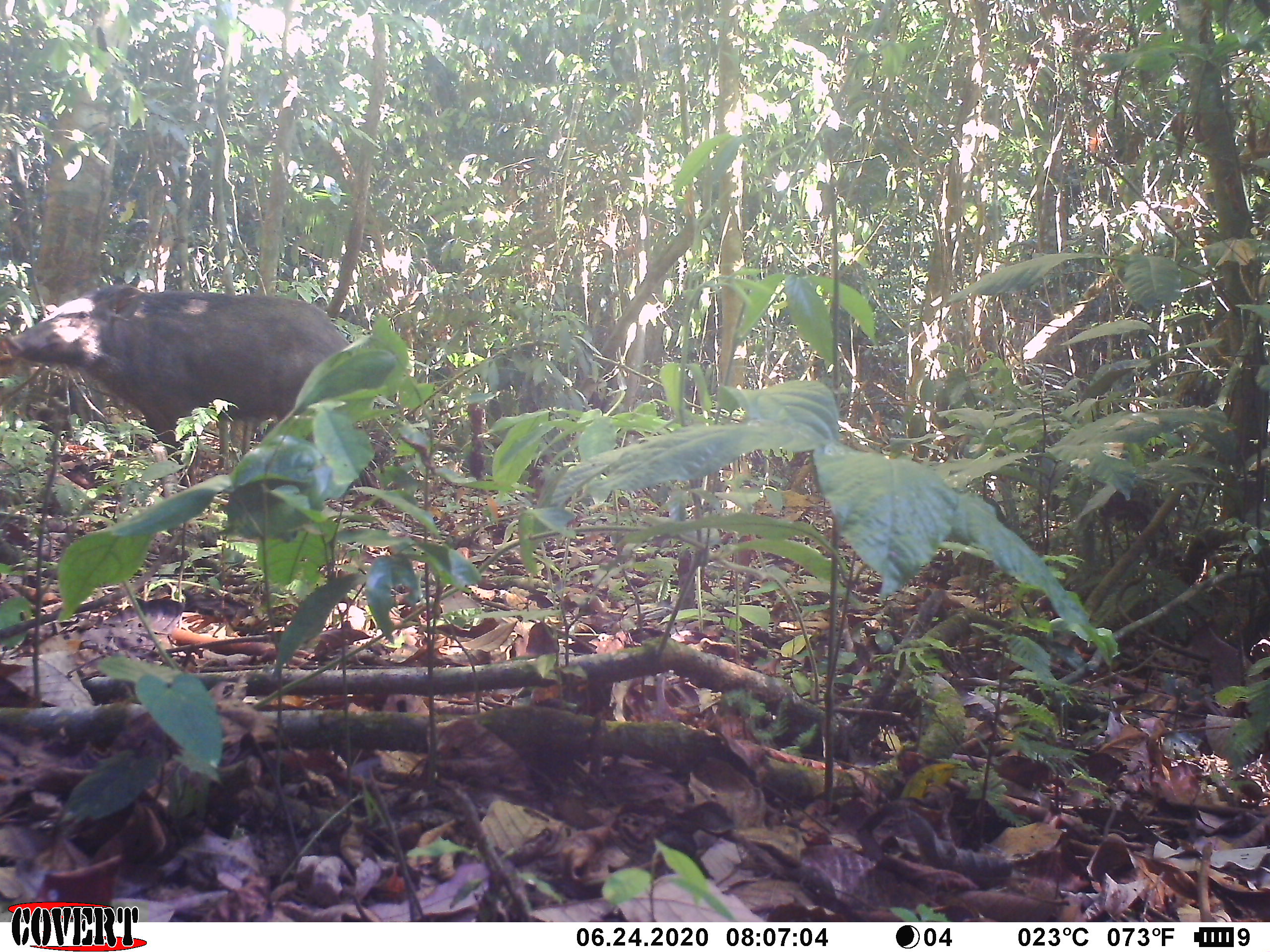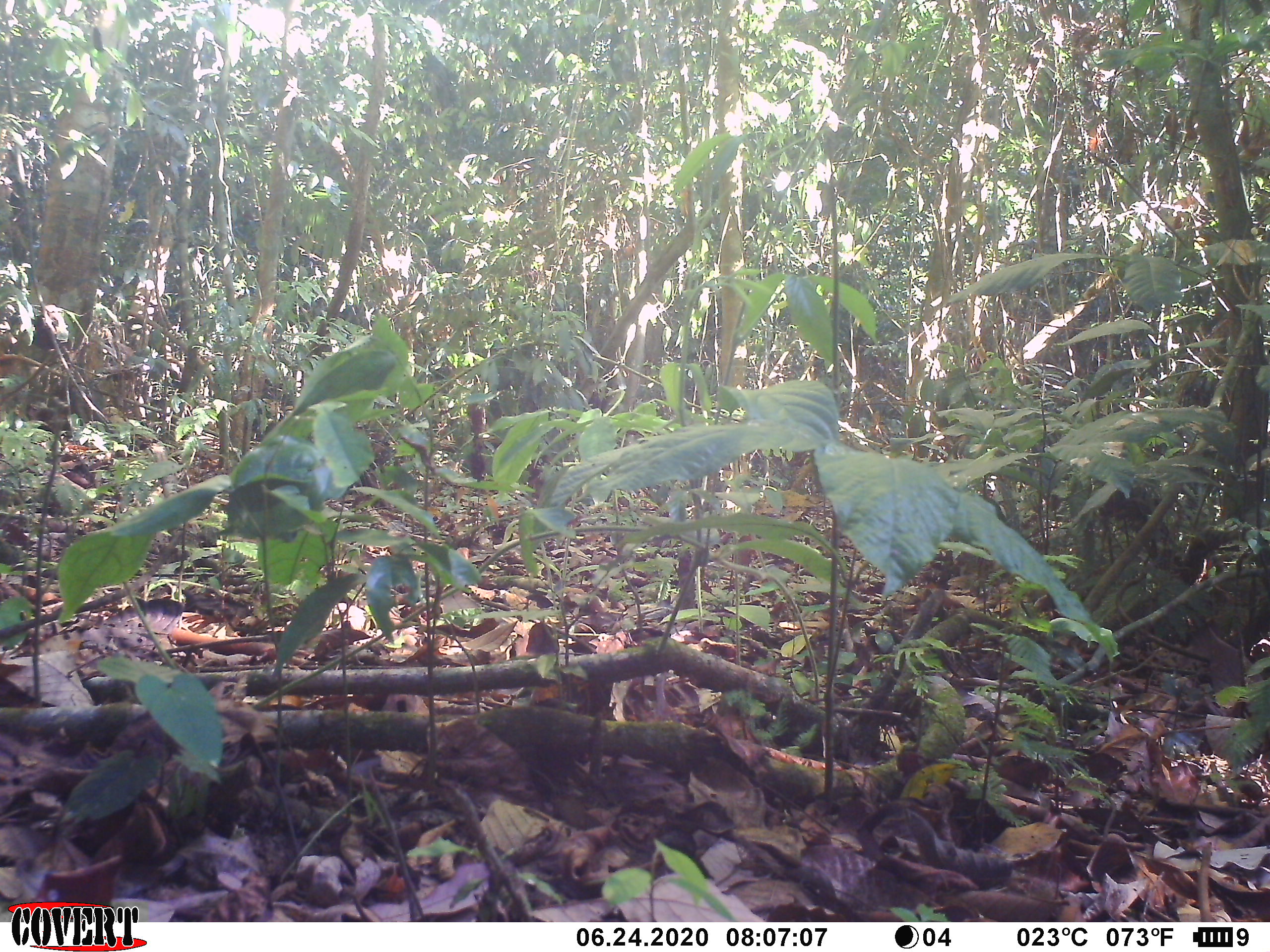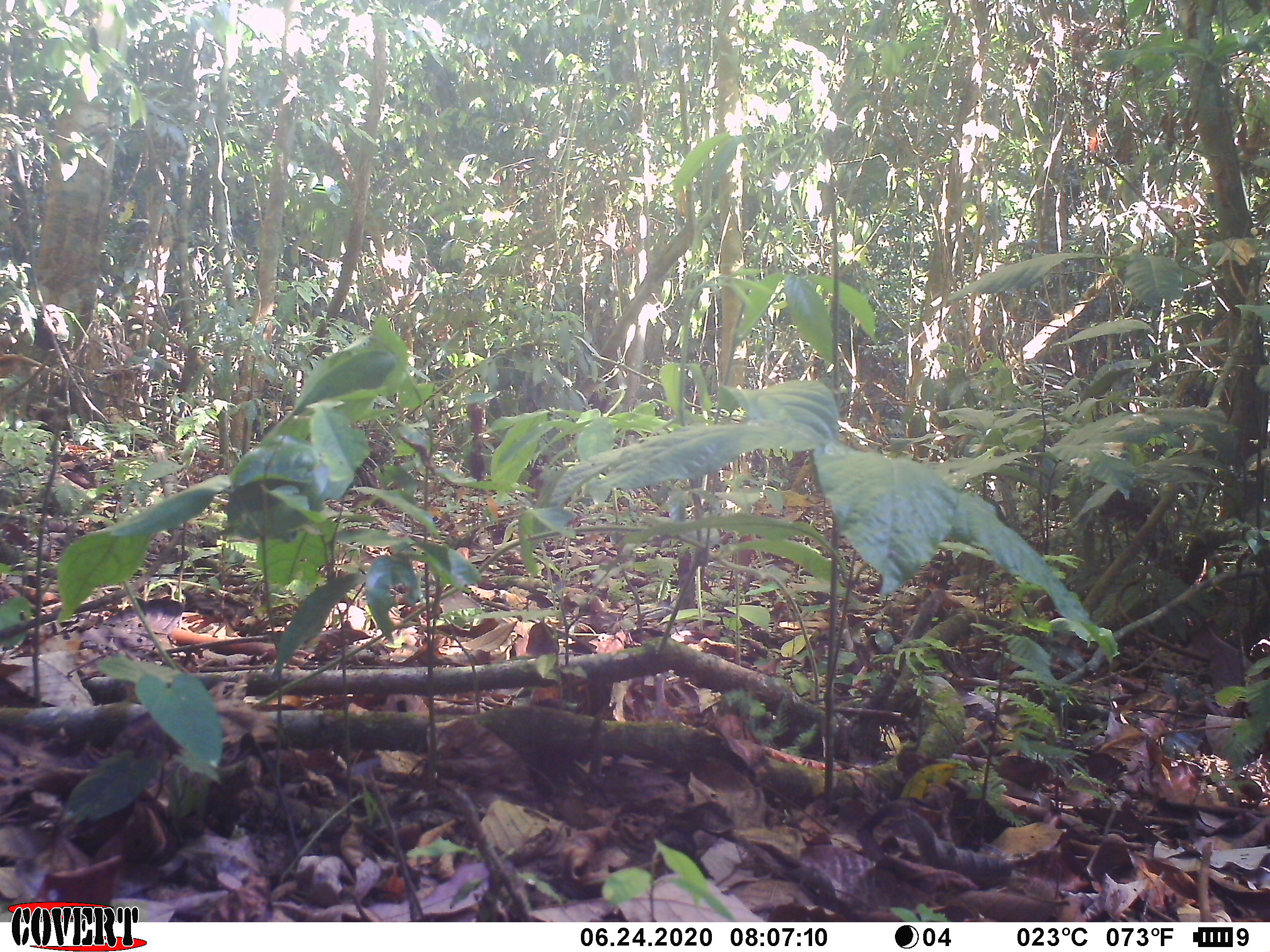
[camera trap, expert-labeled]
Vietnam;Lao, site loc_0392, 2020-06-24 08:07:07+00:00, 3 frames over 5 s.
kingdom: Animalia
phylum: Chordata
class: Mammalia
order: Artiodactyla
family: Suidae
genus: Sus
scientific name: Sus scrofa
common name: eurasian wild pig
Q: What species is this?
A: Eurasian wild pig (Sus scrofa).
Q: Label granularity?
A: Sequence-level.